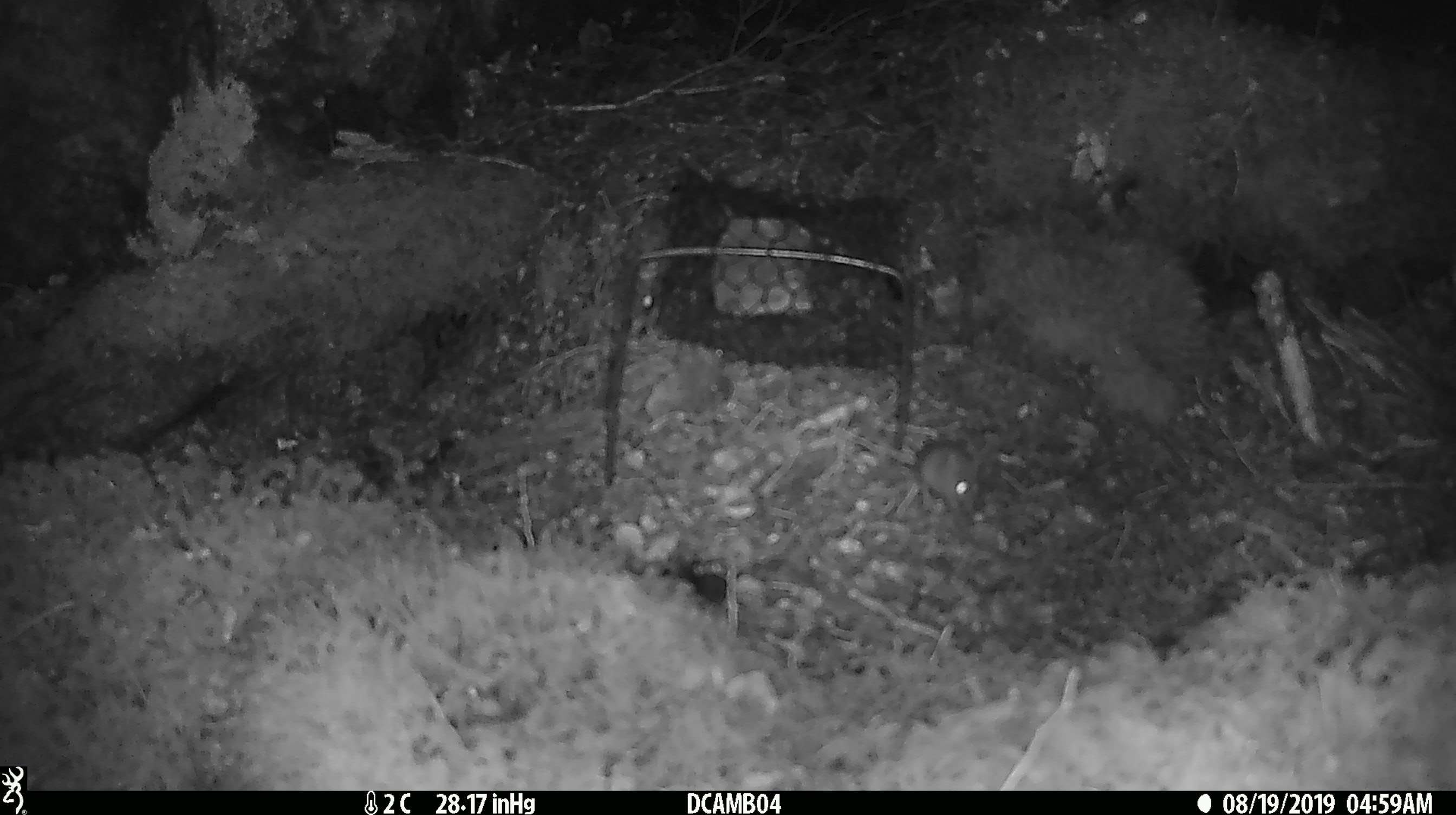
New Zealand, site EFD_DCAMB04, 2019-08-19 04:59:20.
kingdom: Animalia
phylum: Chordata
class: Mammalia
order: Rodentia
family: Muridae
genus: Mus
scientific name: Mus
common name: mouse